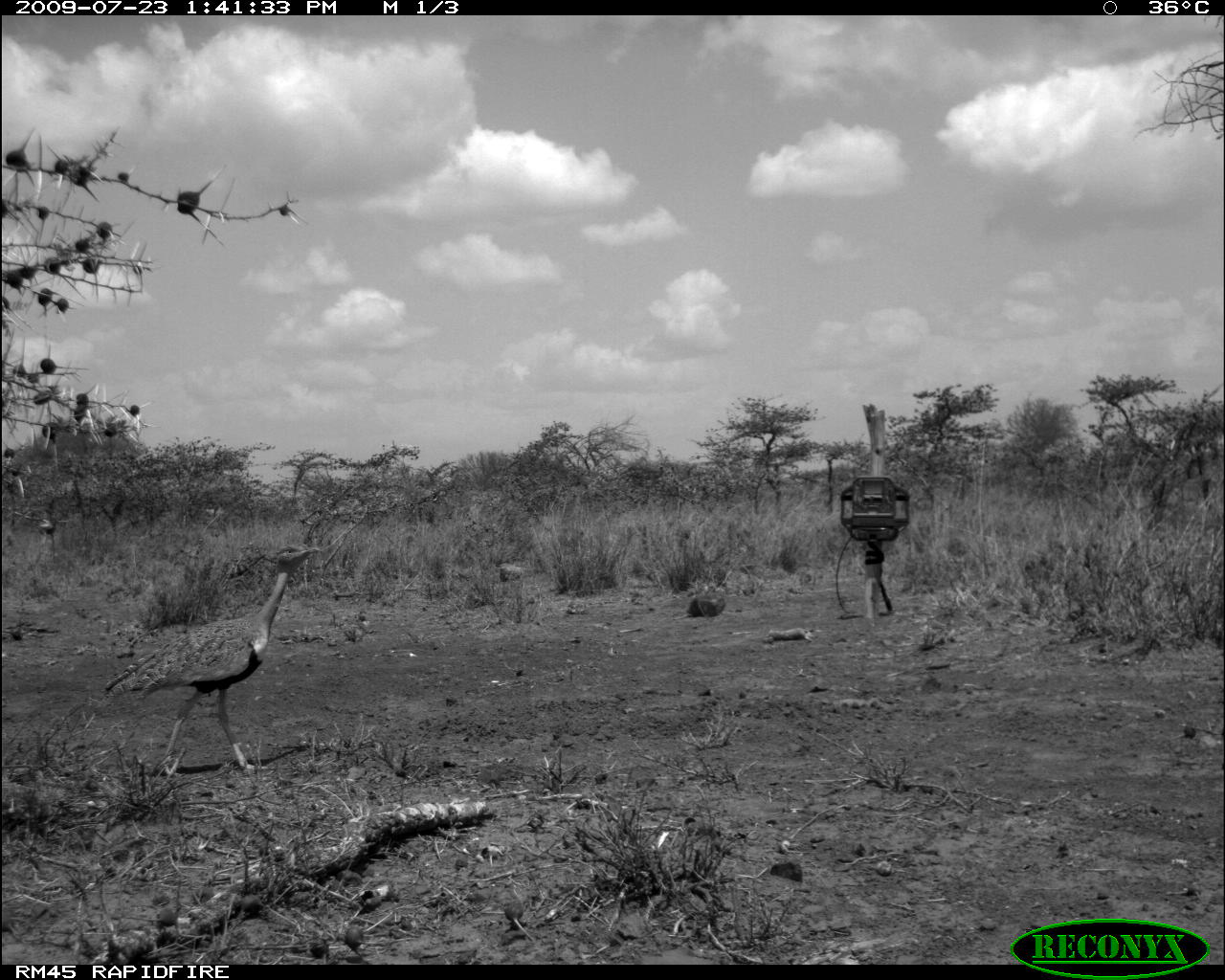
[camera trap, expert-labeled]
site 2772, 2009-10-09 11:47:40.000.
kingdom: Animalia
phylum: Chordata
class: Mammalia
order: Perissodactyla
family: Equidae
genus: Equus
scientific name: Equus quagga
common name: plains zebra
Equus quagga (plains zebra), count 1.